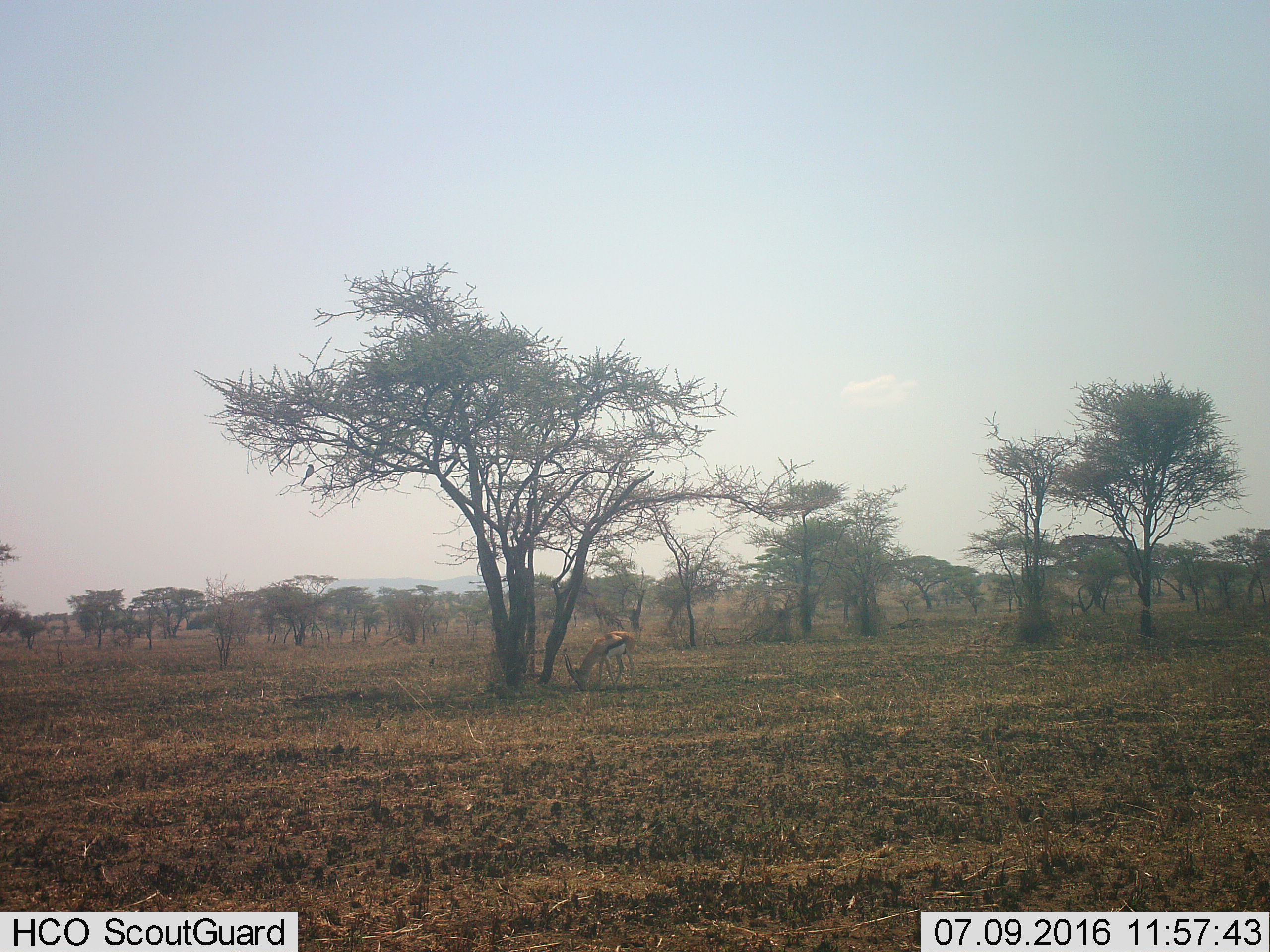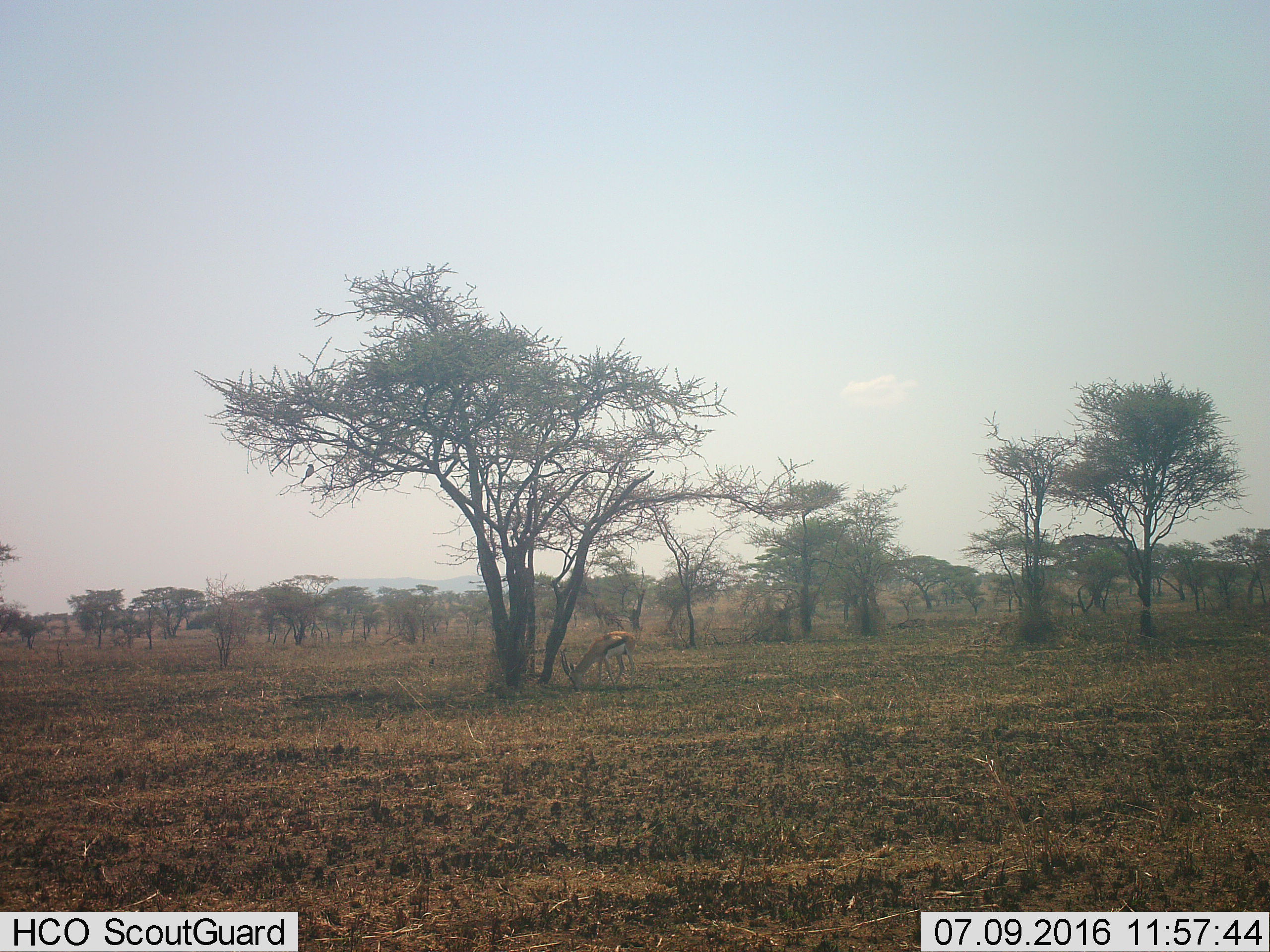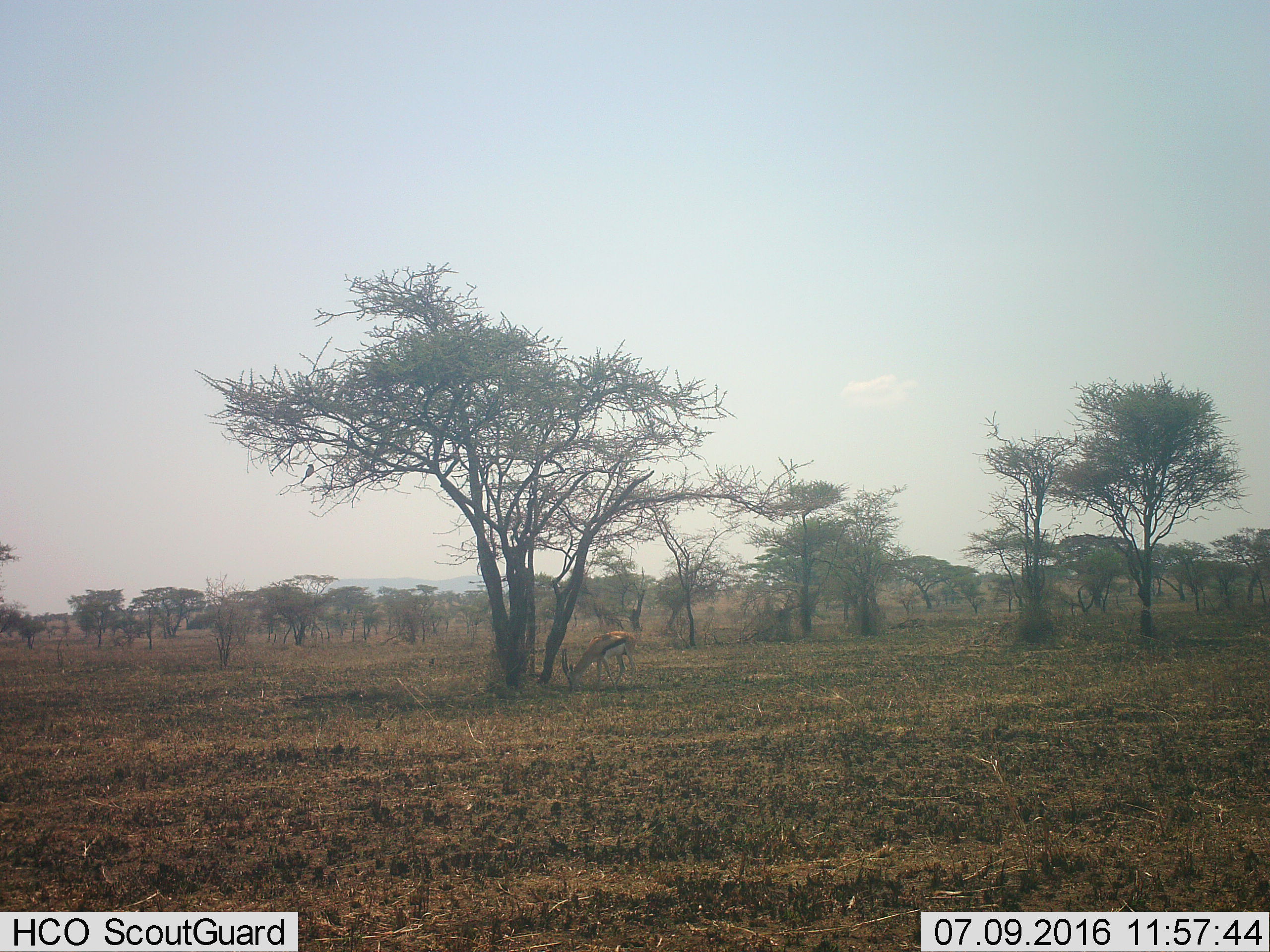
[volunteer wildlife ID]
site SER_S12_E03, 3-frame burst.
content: unidentified animal